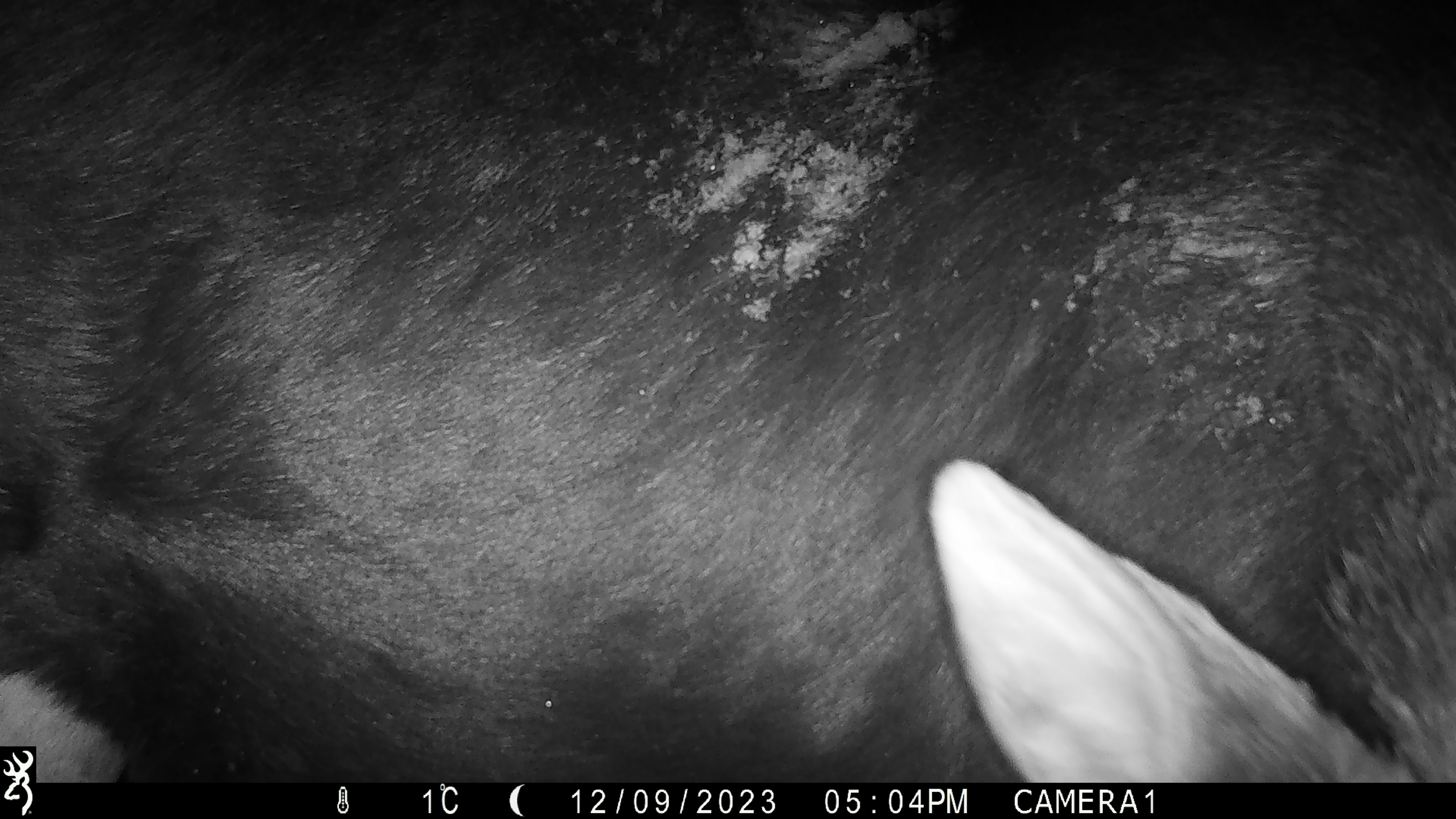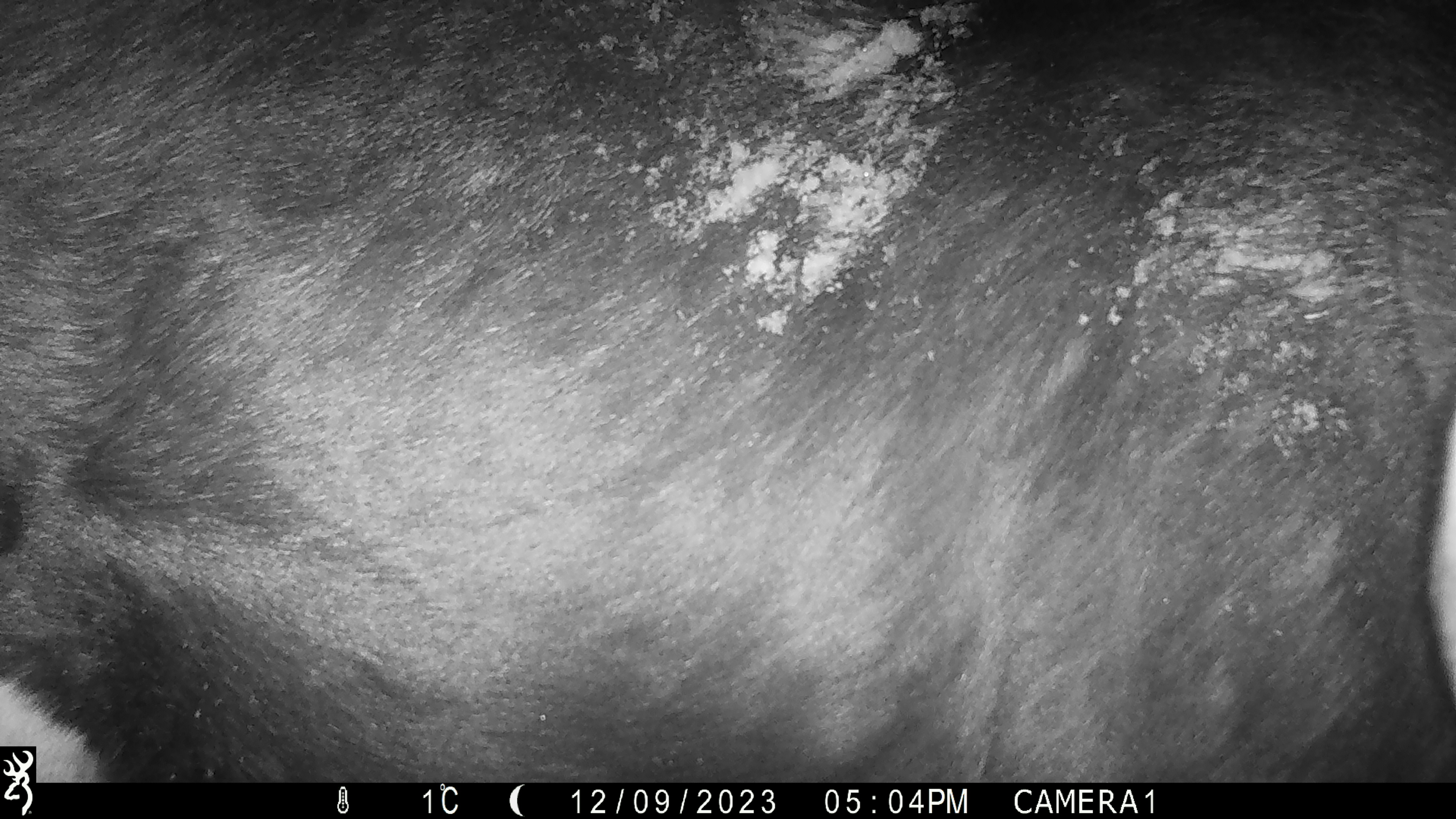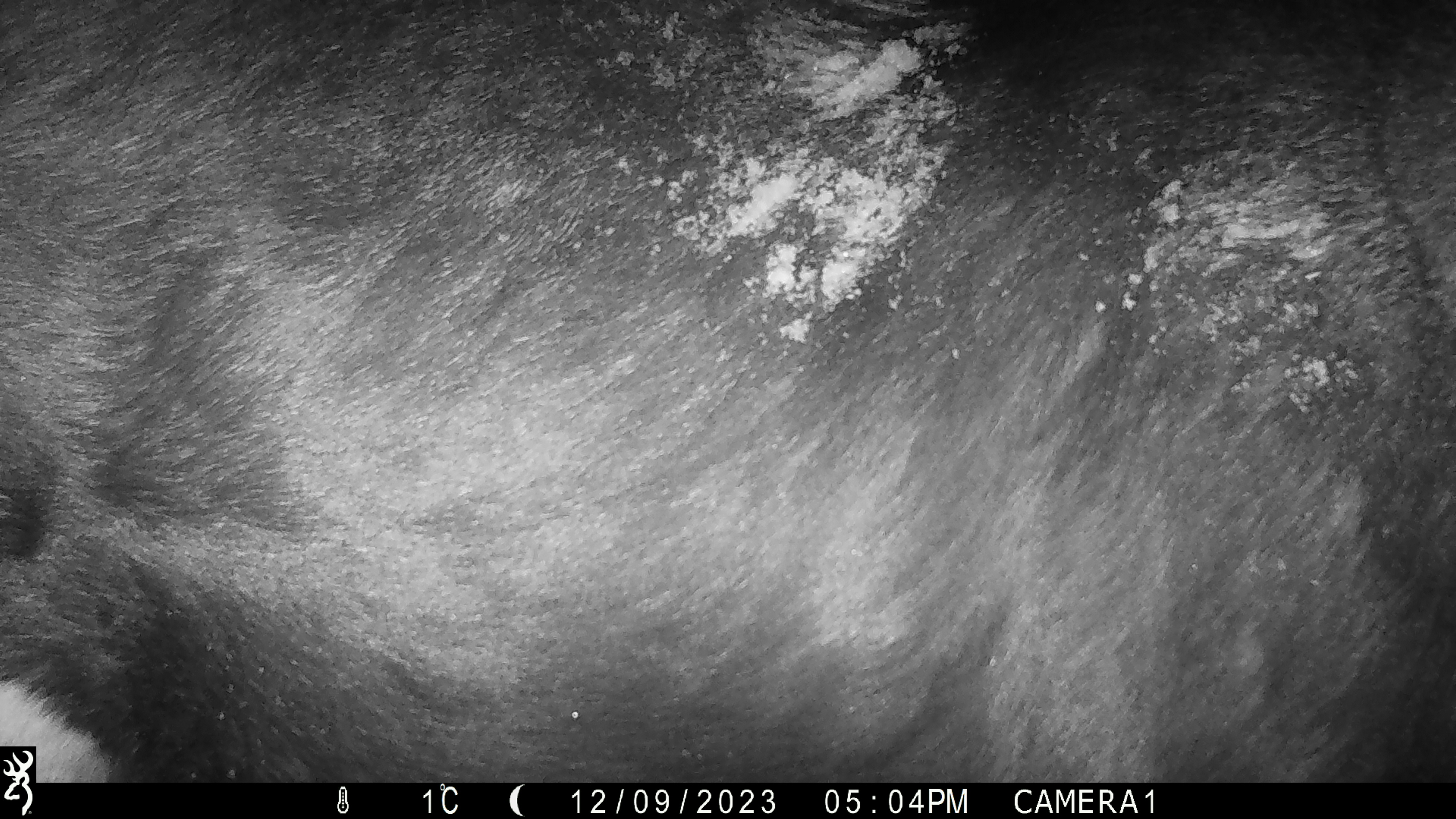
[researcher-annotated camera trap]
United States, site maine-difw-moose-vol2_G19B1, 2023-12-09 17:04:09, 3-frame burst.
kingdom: Animalia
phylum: Chordata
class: Mammalia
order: Artiodactyla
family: Cervidae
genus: Alces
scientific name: Alces alces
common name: moose